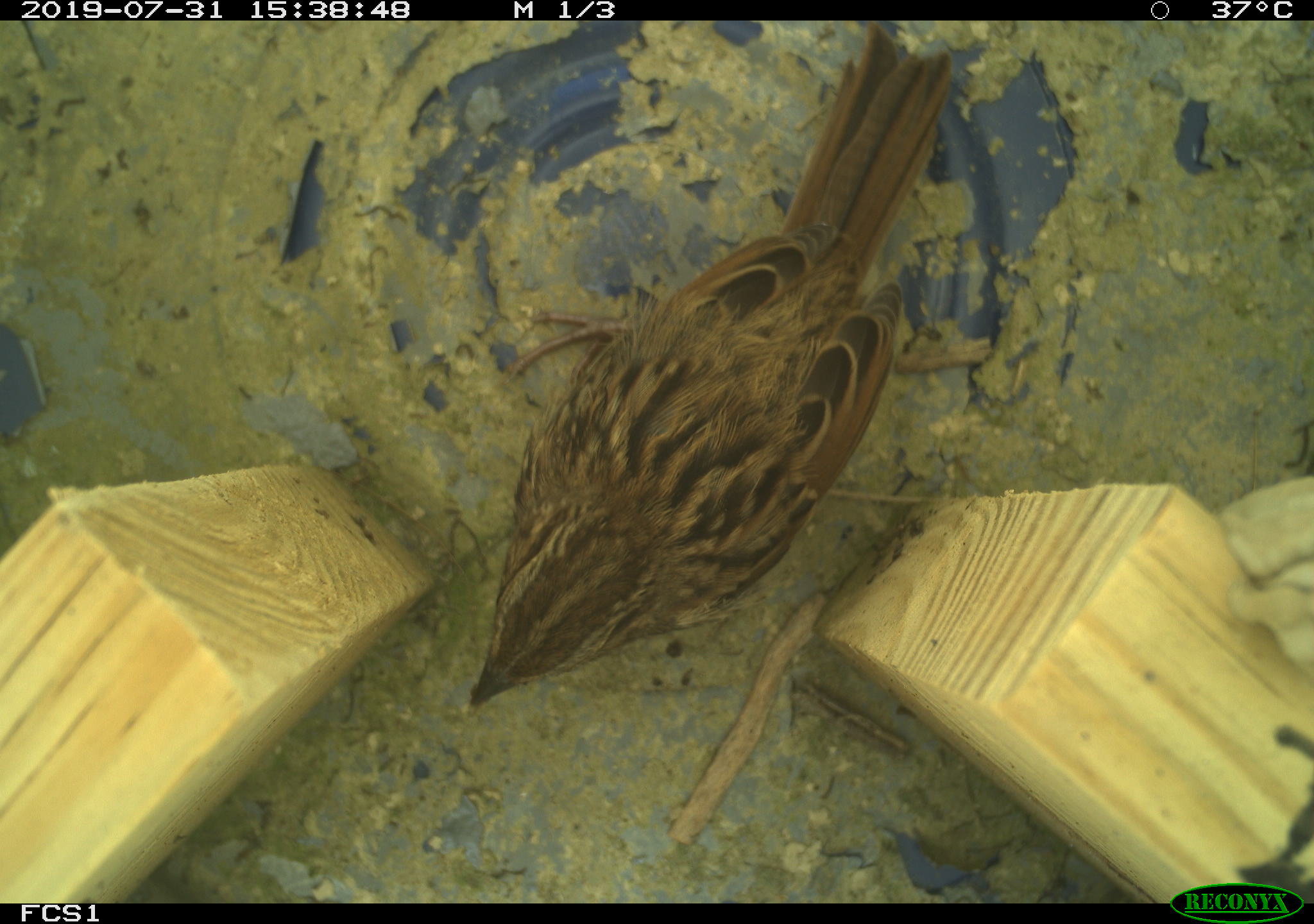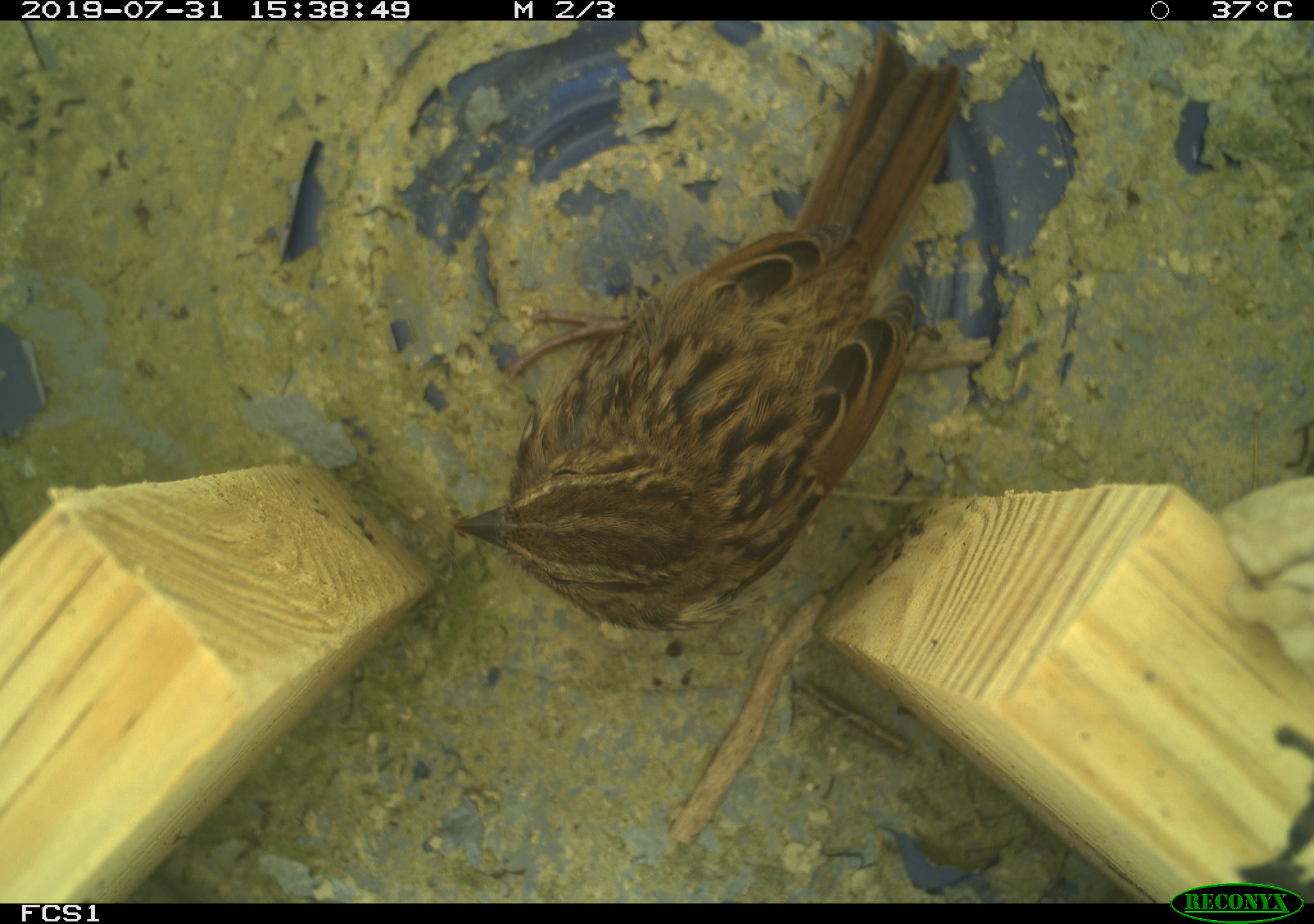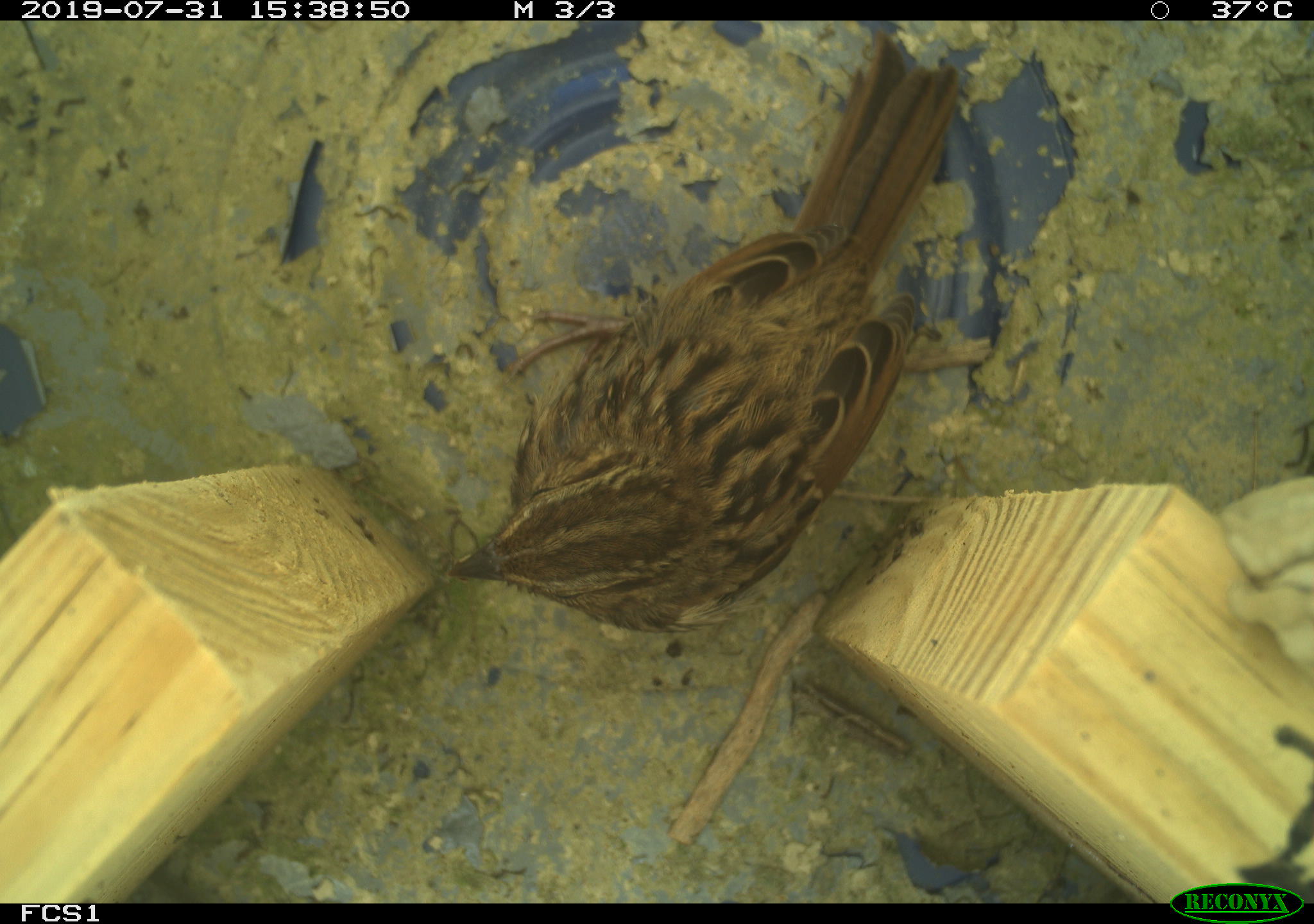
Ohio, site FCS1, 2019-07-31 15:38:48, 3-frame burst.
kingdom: Animalia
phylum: Chordata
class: Aves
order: Passeriformes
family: Passerellidae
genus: Melospiza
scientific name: Melospiza melodia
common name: song sparrow